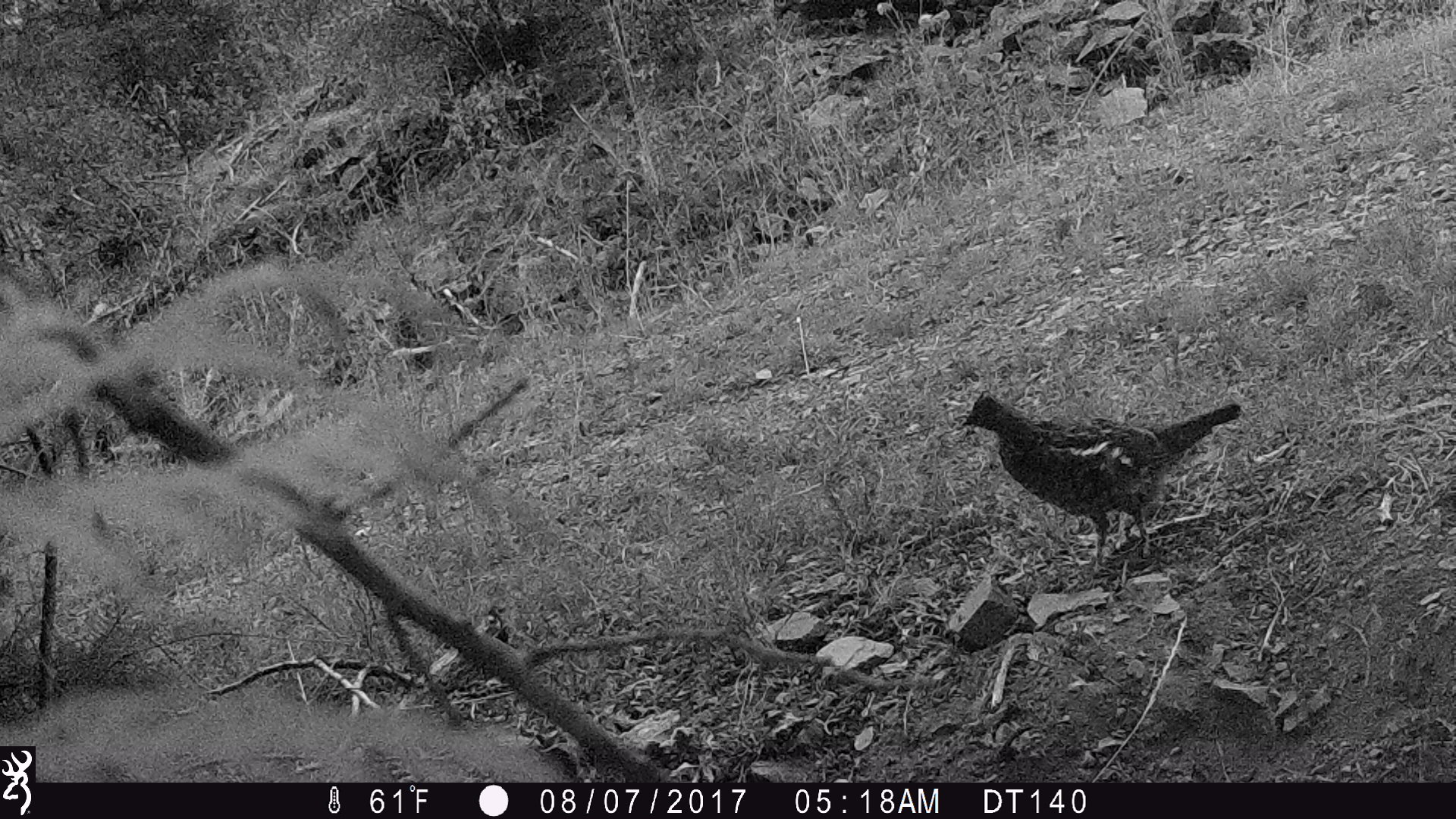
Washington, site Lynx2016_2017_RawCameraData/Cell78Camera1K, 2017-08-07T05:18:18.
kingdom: Animalia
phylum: Chordata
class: Aves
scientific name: Aves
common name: birds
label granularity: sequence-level